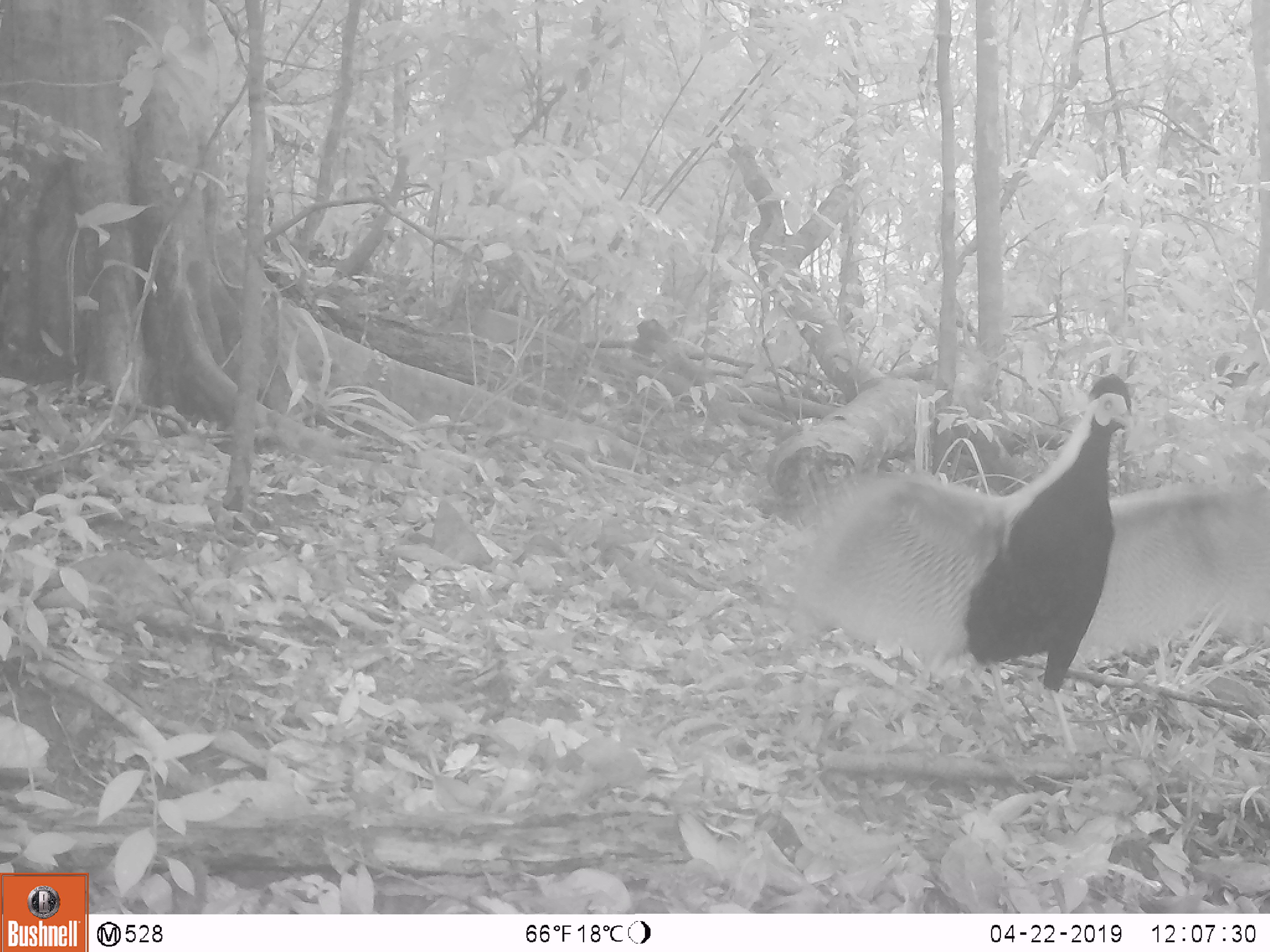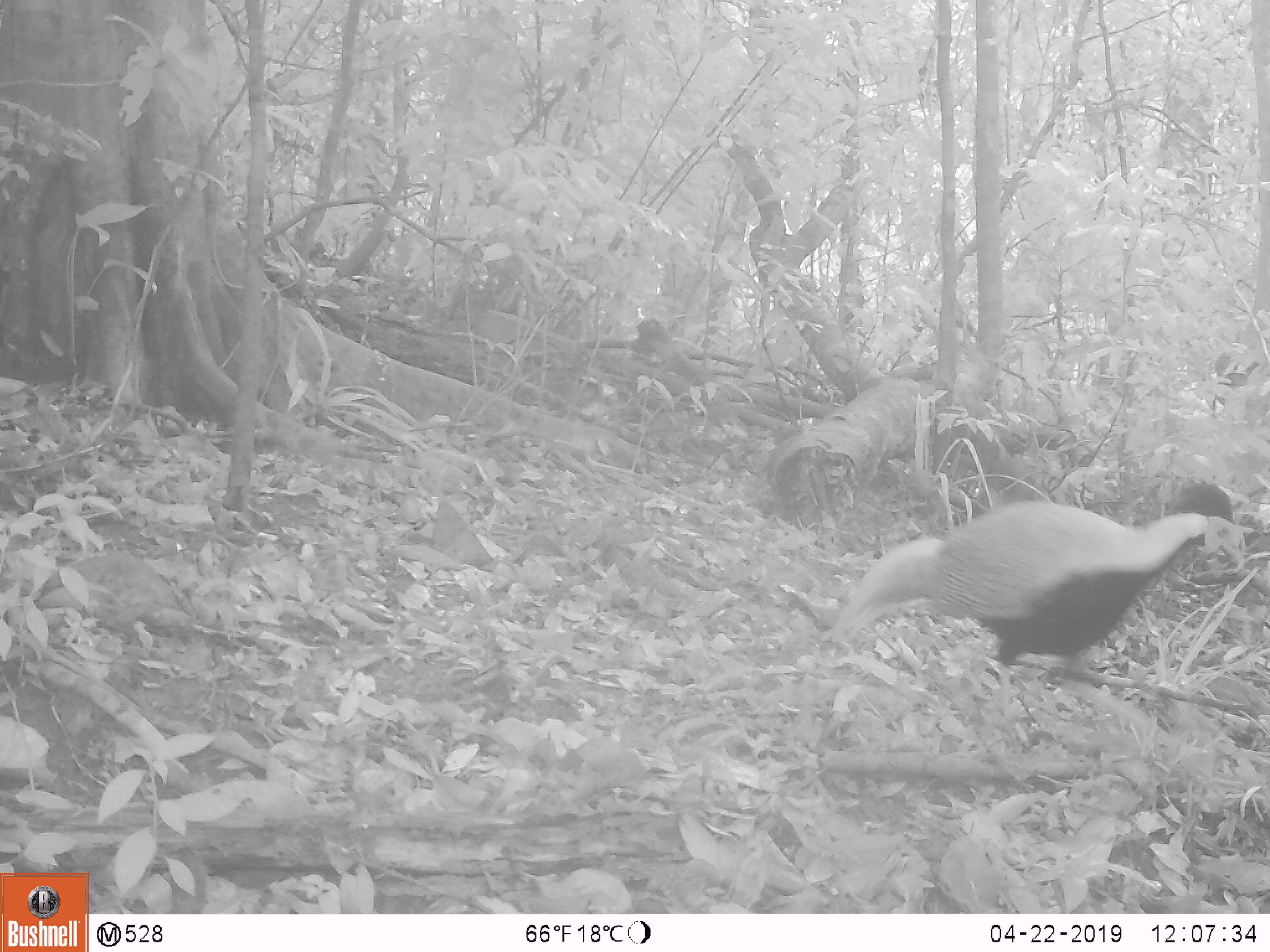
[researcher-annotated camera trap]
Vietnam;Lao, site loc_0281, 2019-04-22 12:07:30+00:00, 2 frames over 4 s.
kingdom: Animalia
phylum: Chordata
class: Aves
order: Galliformes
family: Phasianidae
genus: Lophura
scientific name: Lophura nycthemera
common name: silver pheasant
Silver pheasant (Lophura nycthemera). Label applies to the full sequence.